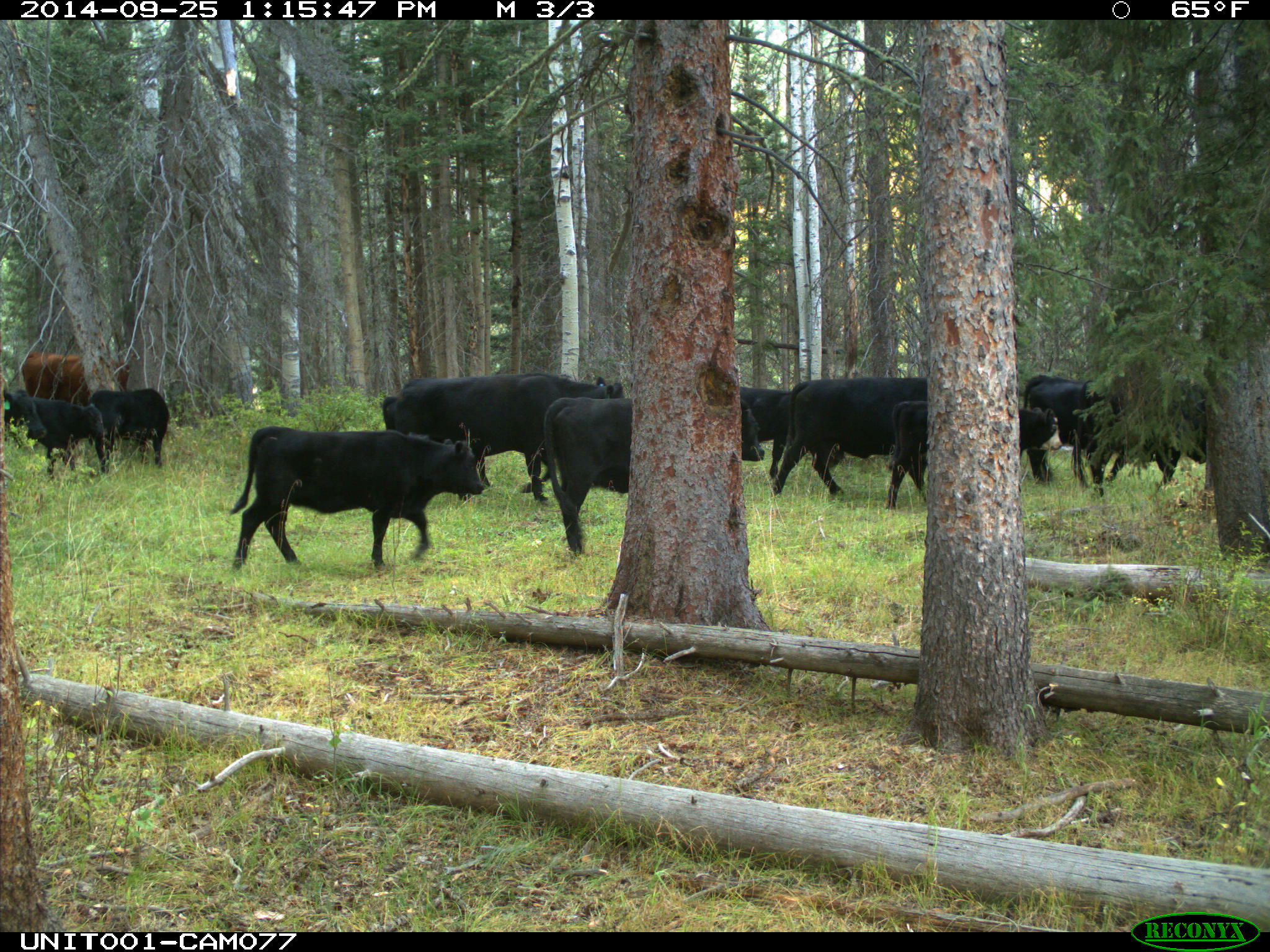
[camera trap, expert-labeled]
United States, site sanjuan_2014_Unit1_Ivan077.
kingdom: Animalia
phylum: Chordata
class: Mammalia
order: Artiodactyla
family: Bovidae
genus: Bos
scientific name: Bos taurus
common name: domestic cow